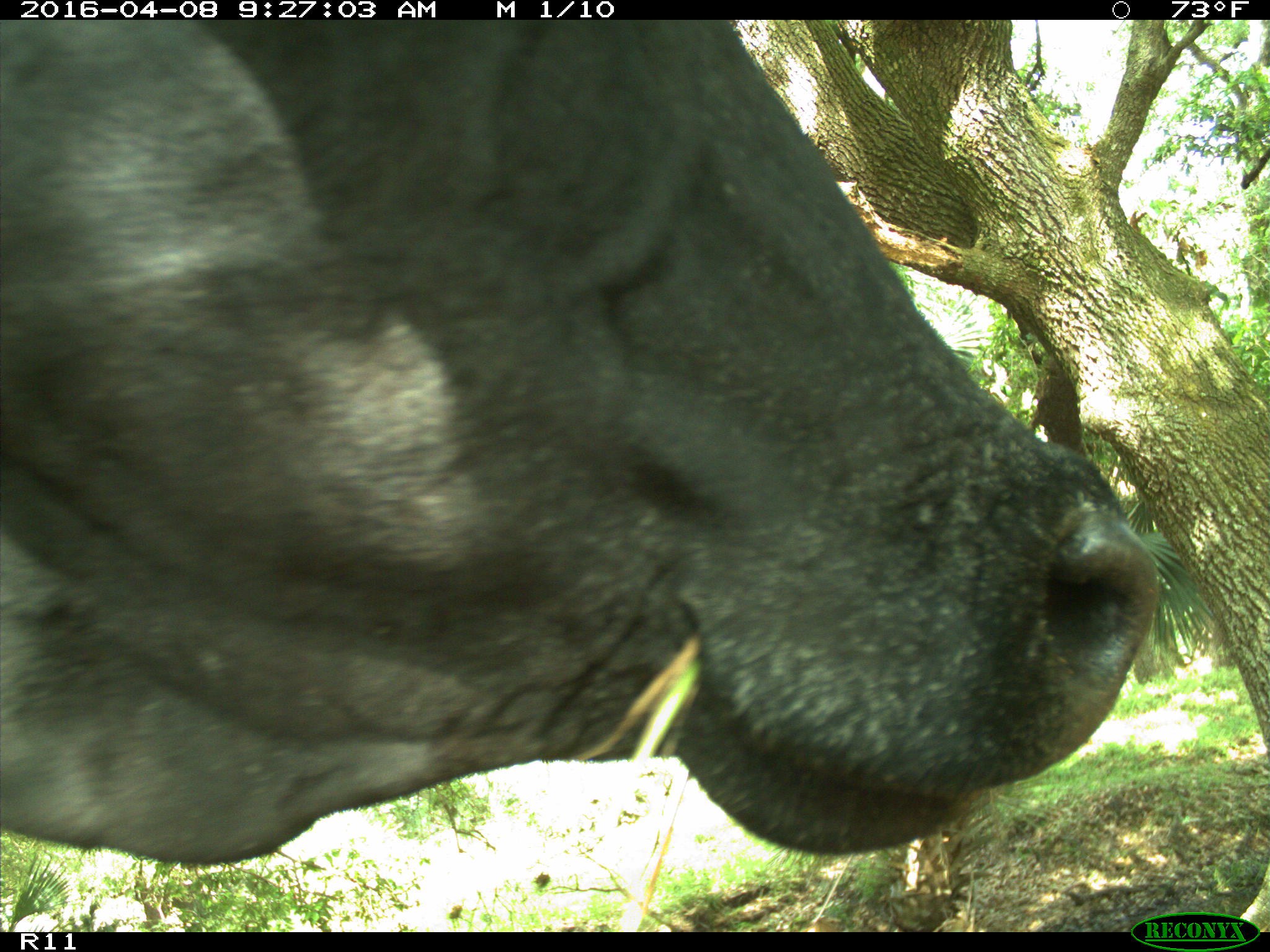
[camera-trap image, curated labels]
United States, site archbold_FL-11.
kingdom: Animalia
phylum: Chordata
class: Mammalia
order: Artiodactyla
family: Bovidae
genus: Bos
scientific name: Bos taurus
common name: domestic cow